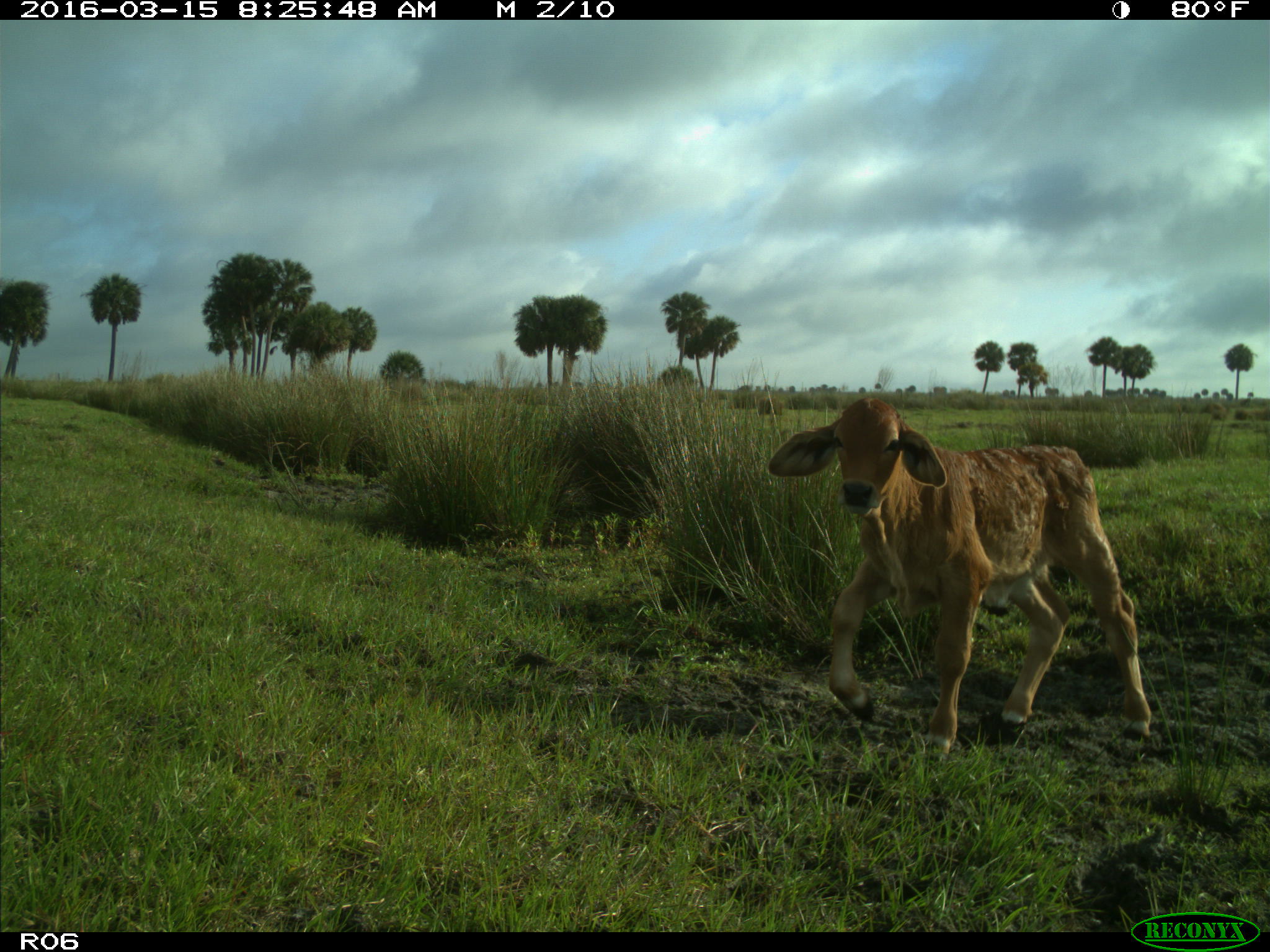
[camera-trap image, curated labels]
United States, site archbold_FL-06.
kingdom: Animalia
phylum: Chordata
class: Mammalia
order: Artiodactyla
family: Bovidae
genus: Bos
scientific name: Bos taurus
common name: domestic cow